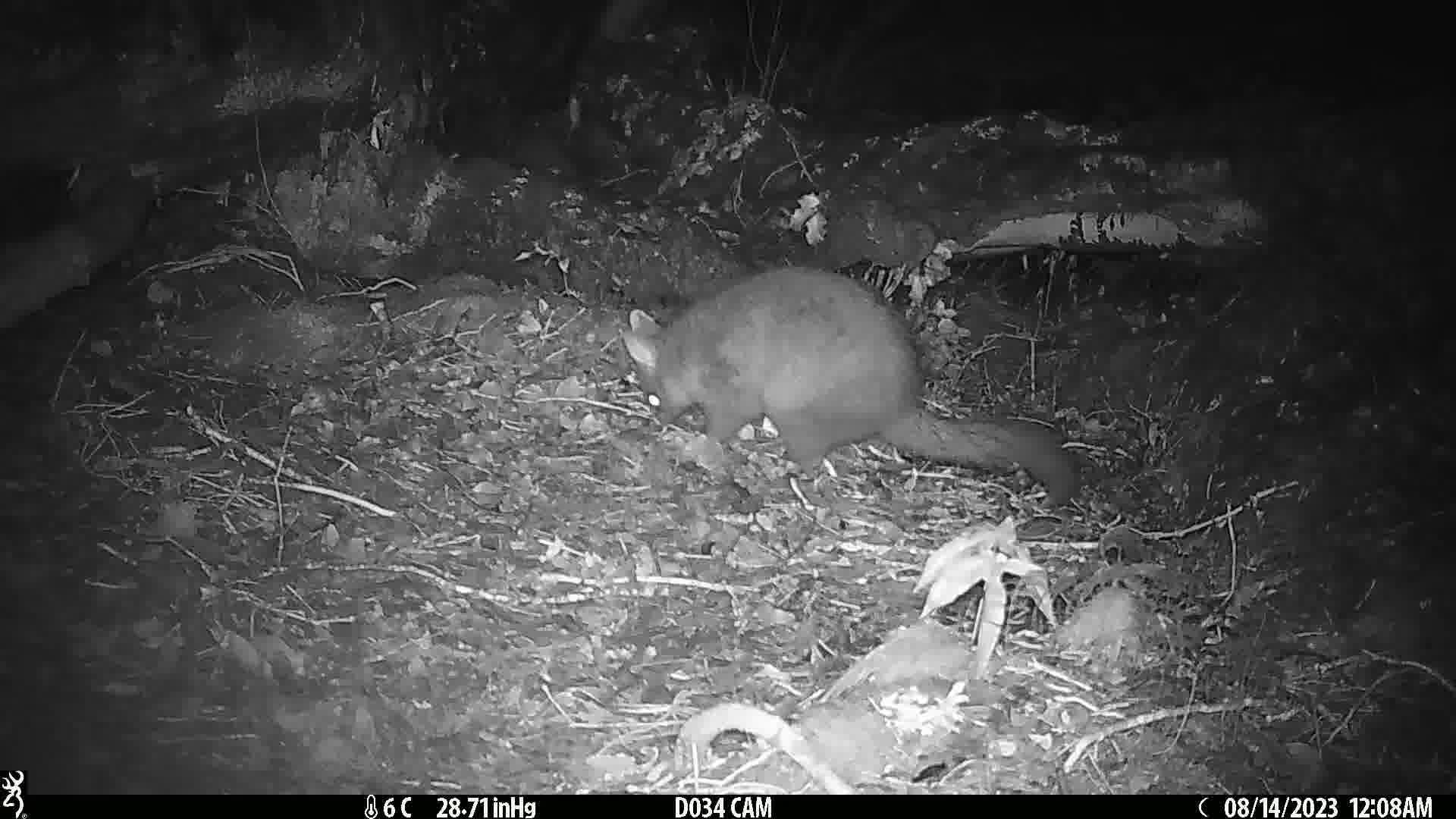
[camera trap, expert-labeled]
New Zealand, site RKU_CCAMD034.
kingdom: Animalia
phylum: Chordata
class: Mammalia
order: Diprotodontia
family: Phalangeridae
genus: Trichosurus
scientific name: Trichosurus vulpecula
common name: common brushtail possum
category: possum